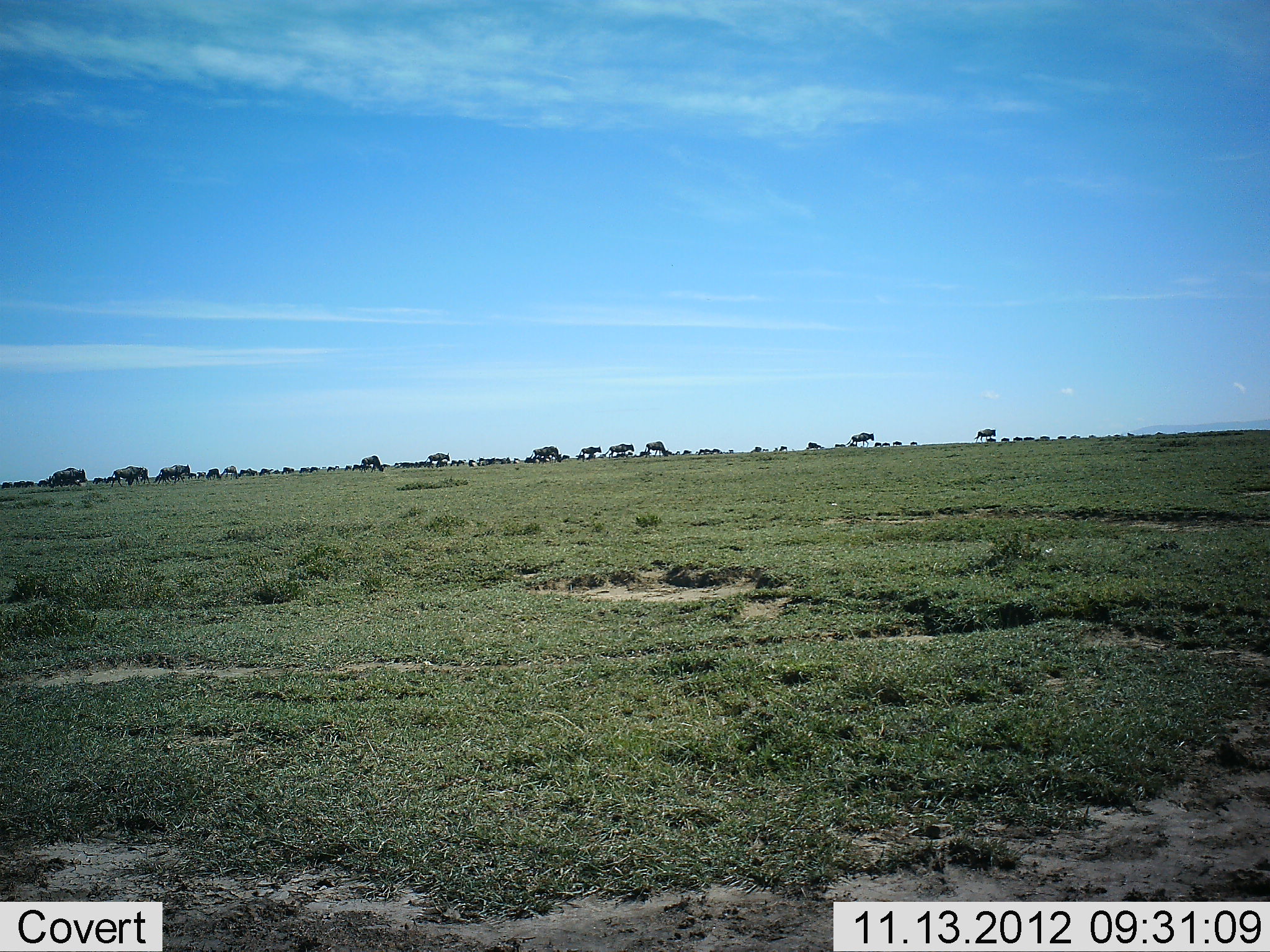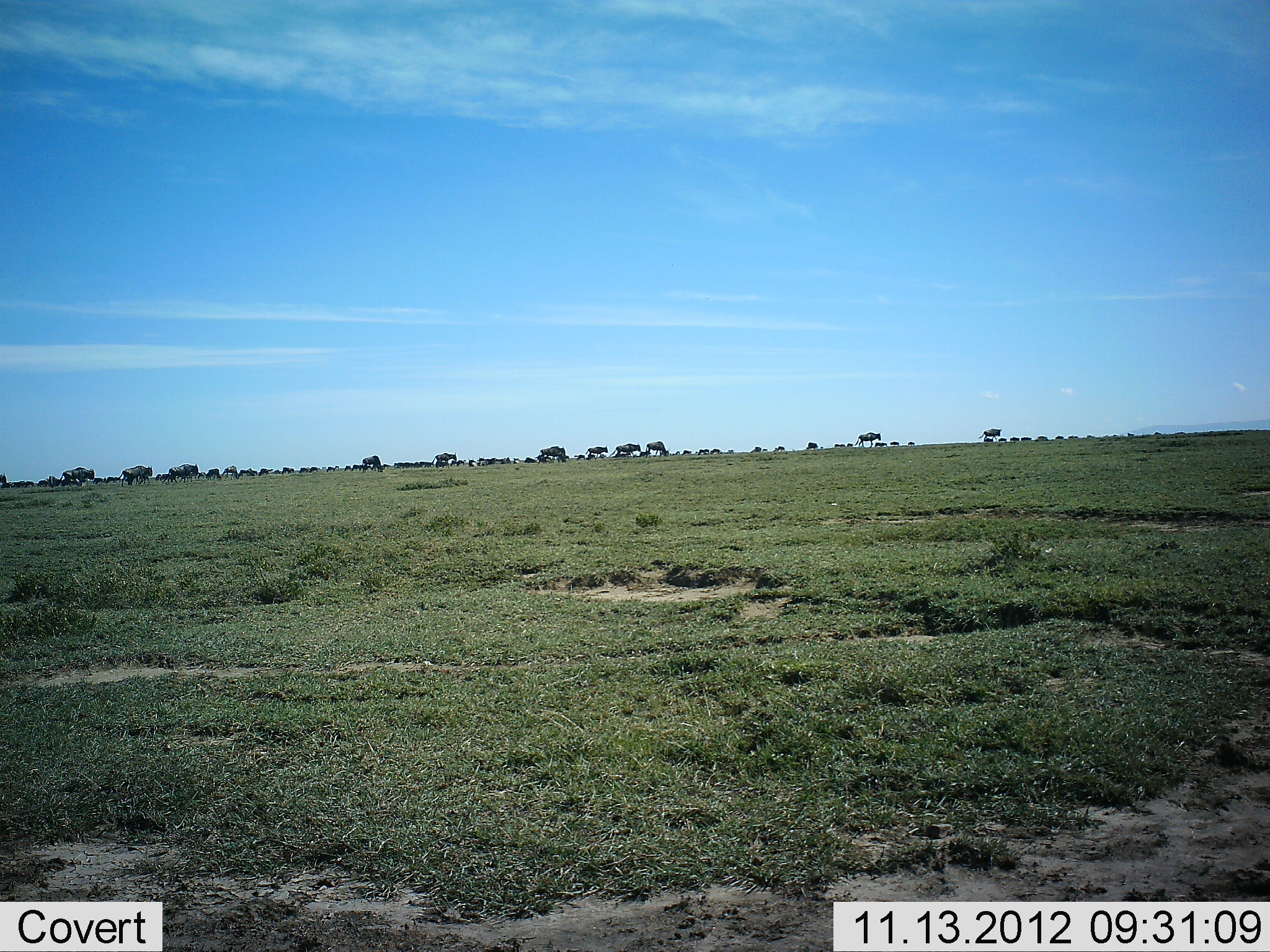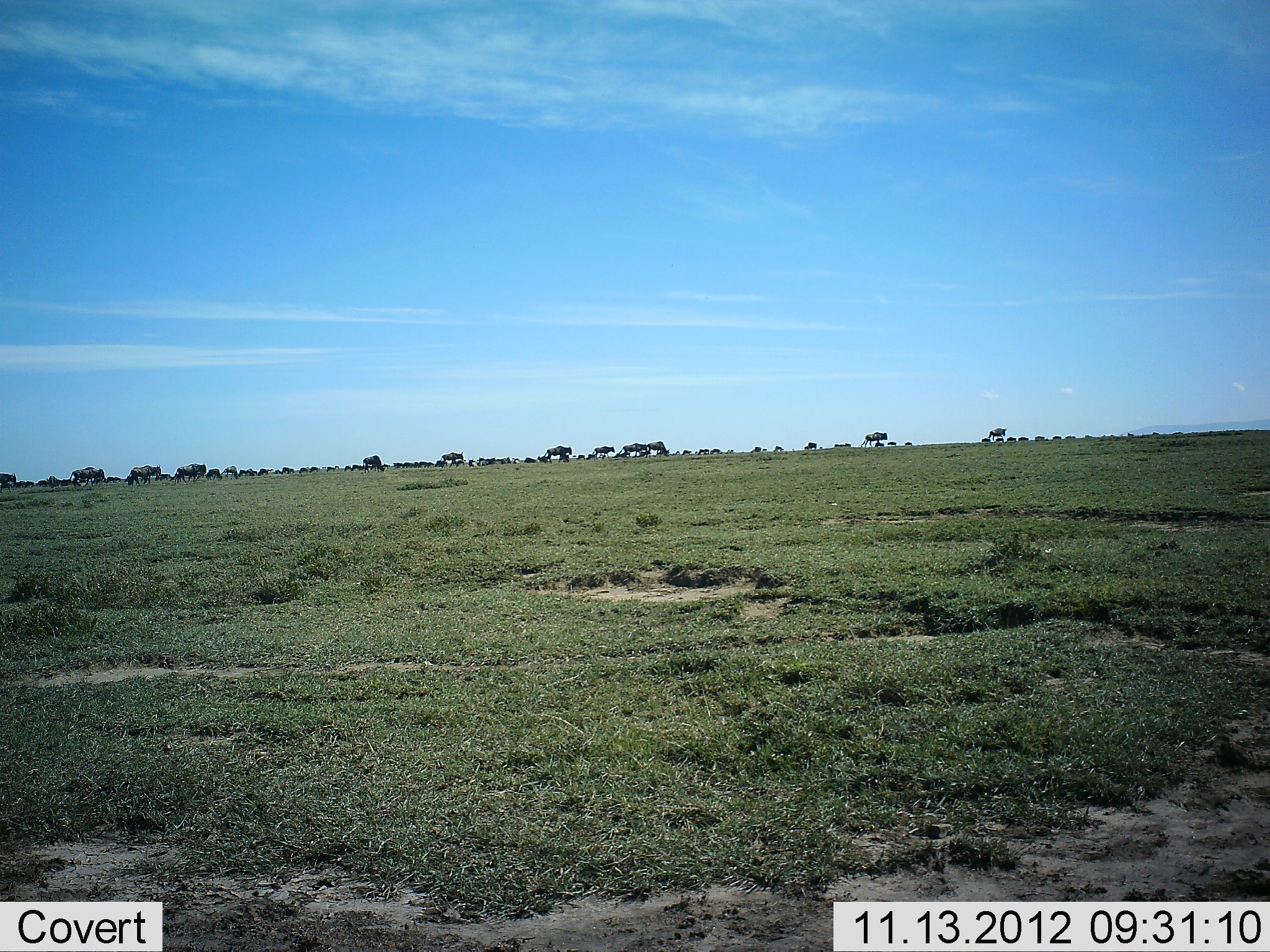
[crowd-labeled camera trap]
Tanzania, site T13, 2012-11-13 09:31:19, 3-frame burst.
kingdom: Animalia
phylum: Chordata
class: Mammalia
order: Artiodactyla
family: Bovidae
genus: Connochaetes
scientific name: Connochaetes taurinus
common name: blue wildebeest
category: wildebeest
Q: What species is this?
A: Wildebeest (blue wildebeest) (Connochaetes taurinus).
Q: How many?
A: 11-50.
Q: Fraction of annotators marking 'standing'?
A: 9%.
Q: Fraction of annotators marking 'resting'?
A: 9%.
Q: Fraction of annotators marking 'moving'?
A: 100%.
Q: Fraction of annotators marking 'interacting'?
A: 0%.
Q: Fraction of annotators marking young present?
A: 0%.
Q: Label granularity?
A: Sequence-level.